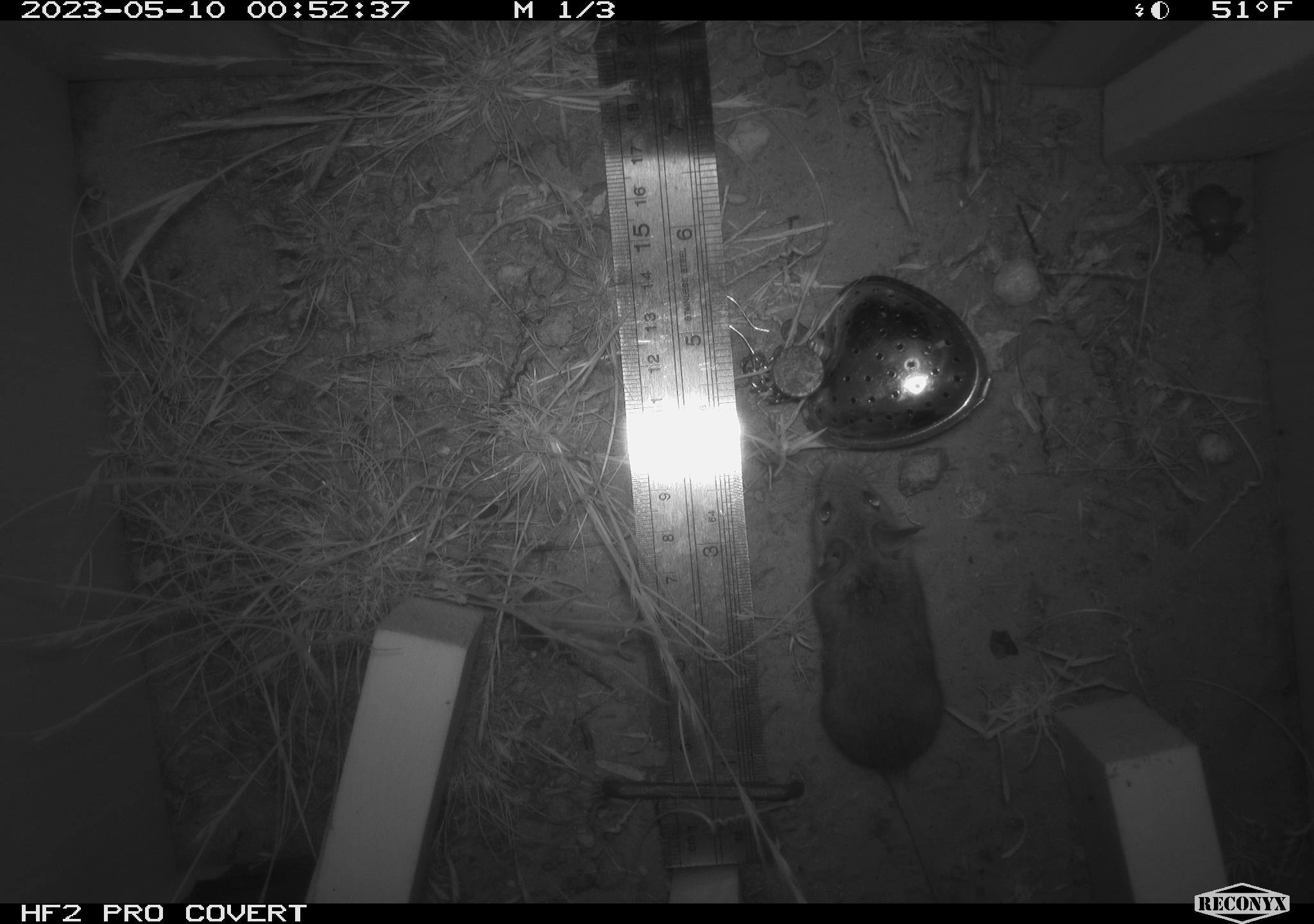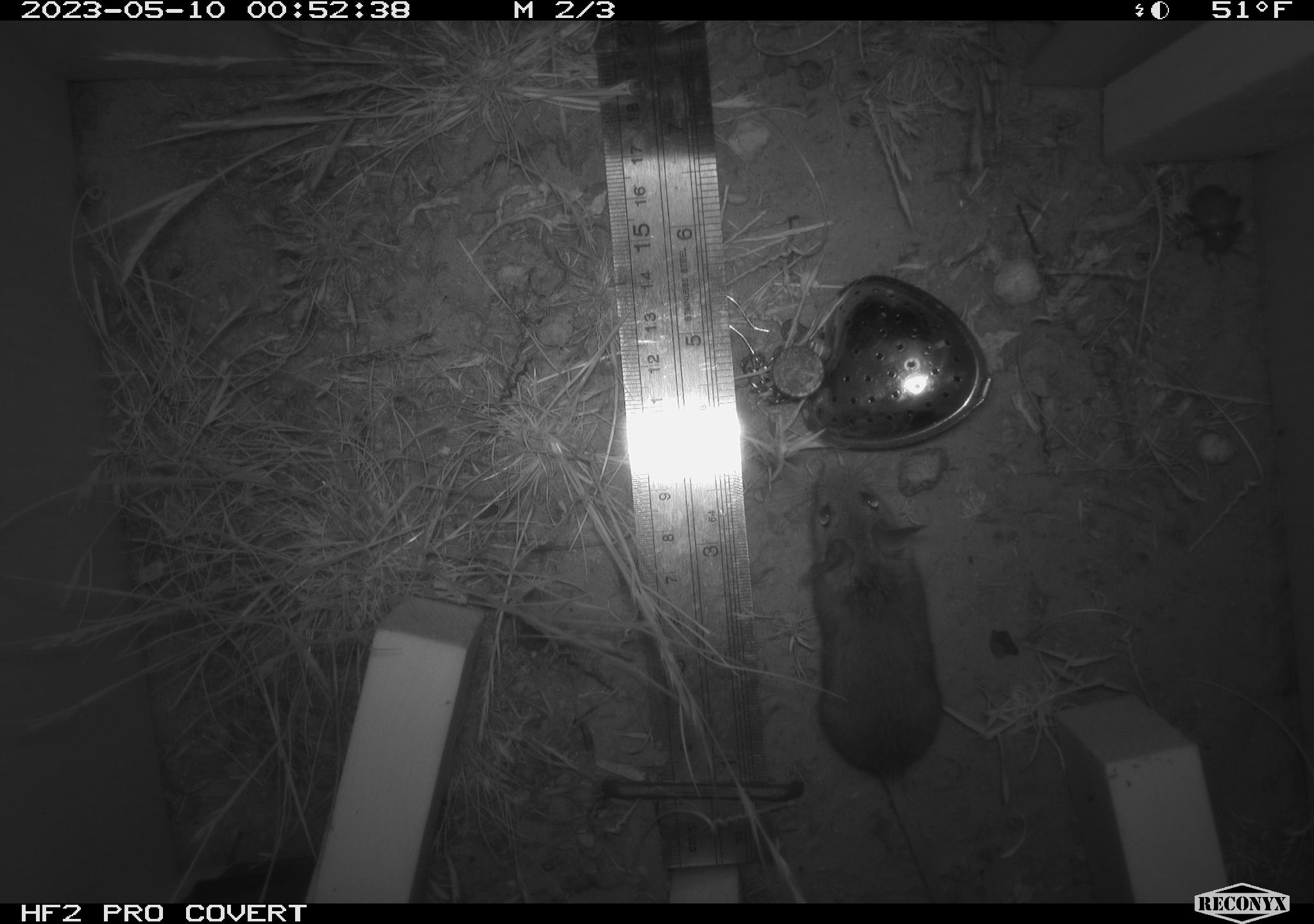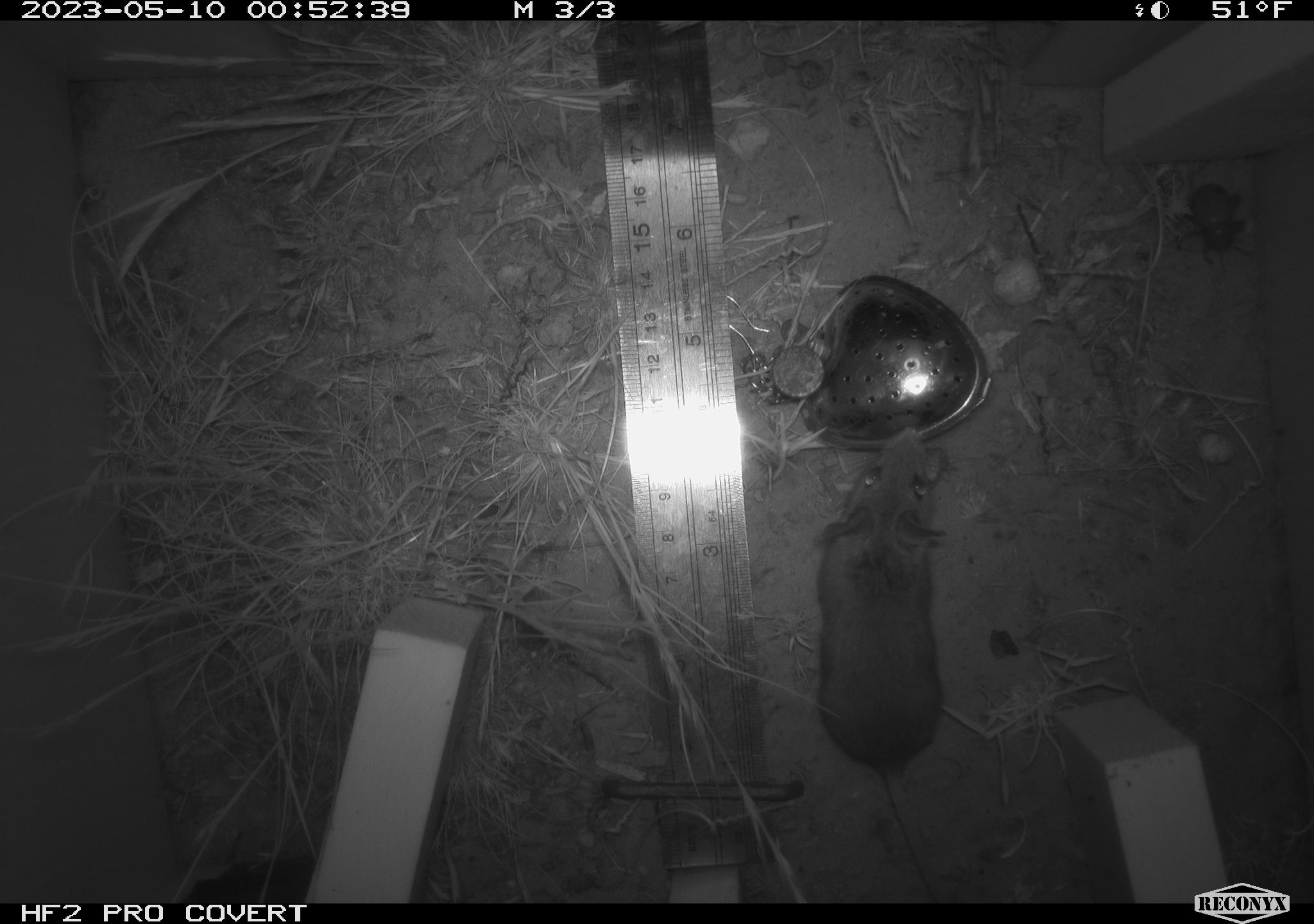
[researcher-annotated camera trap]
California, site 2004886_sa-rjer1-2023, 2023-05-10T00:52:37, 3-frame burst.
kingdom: Animalia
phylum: Chordata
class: Mammalia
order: Rodentia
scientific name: Rodentia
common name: mouse species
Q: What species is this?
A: Mouse species (Rodentia).